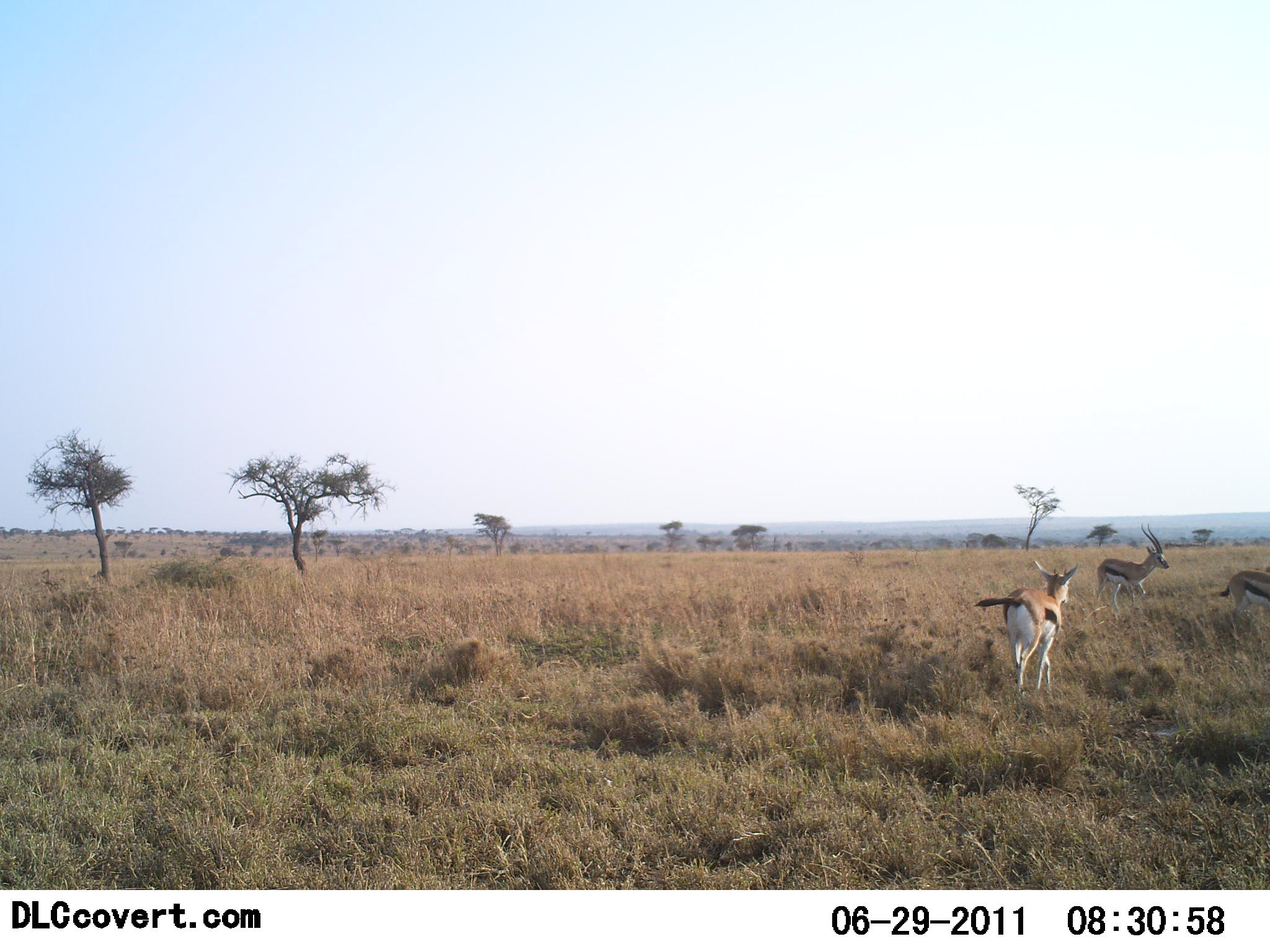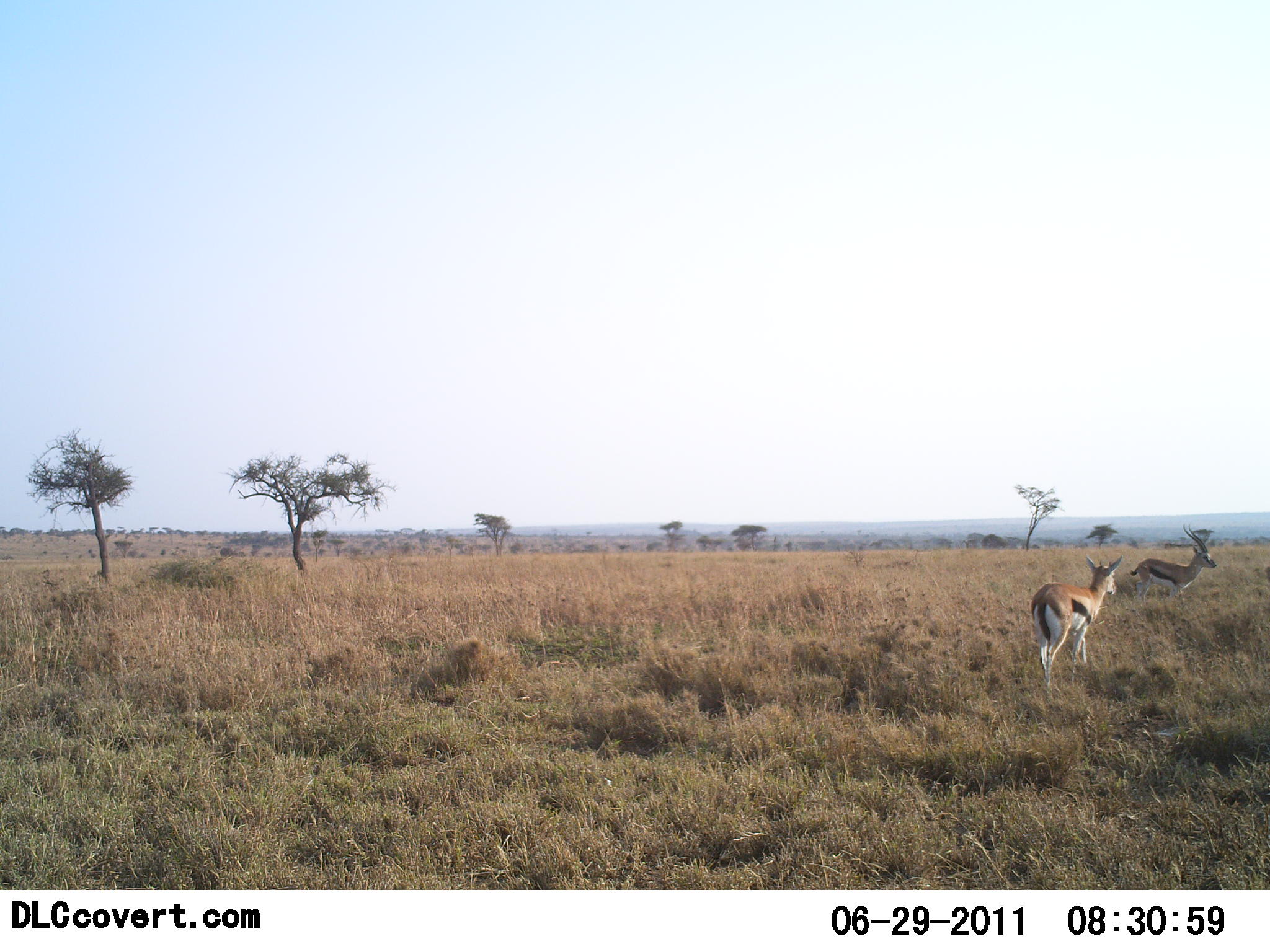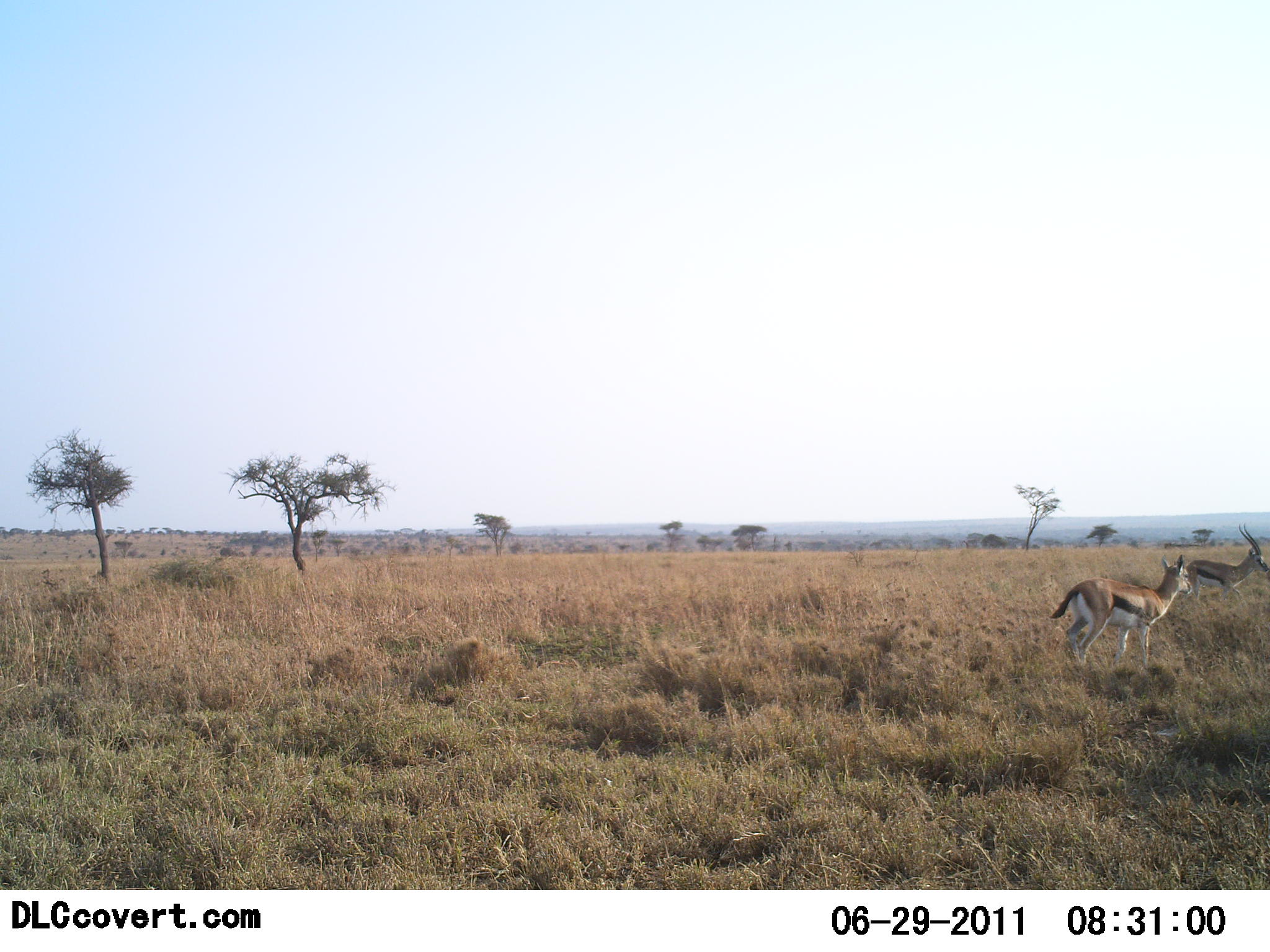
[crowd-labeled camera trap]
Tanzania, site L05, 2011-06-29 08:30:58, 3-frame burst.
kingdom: Animalia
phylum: Chordata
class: Mammalia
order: Artiodactyla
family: Bovidae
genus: Eudorcas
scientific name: Eudorcas thomsonii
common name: thomson's gazelle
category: gazellethomsons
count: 3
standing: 0%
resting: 0%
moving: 100%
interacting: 0%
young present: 0%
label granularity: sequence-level